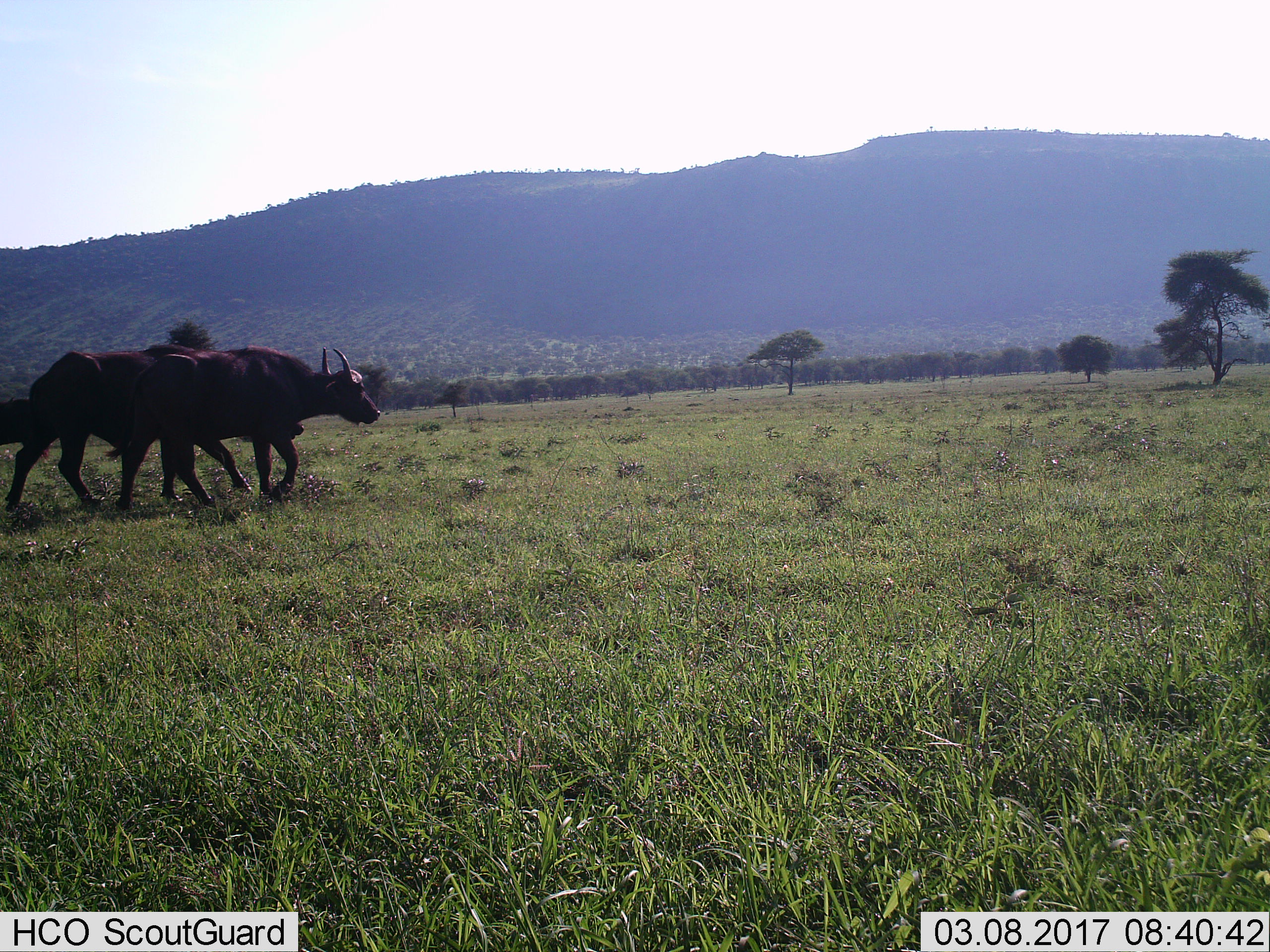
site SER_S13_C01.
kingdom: Animalia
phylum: Chordata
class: Mammalia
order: Artiodactyla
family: Bovidae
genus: Syncerus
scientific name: Syncerus caffer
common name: african buffalo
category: buffalo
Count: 2.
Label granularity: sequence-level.